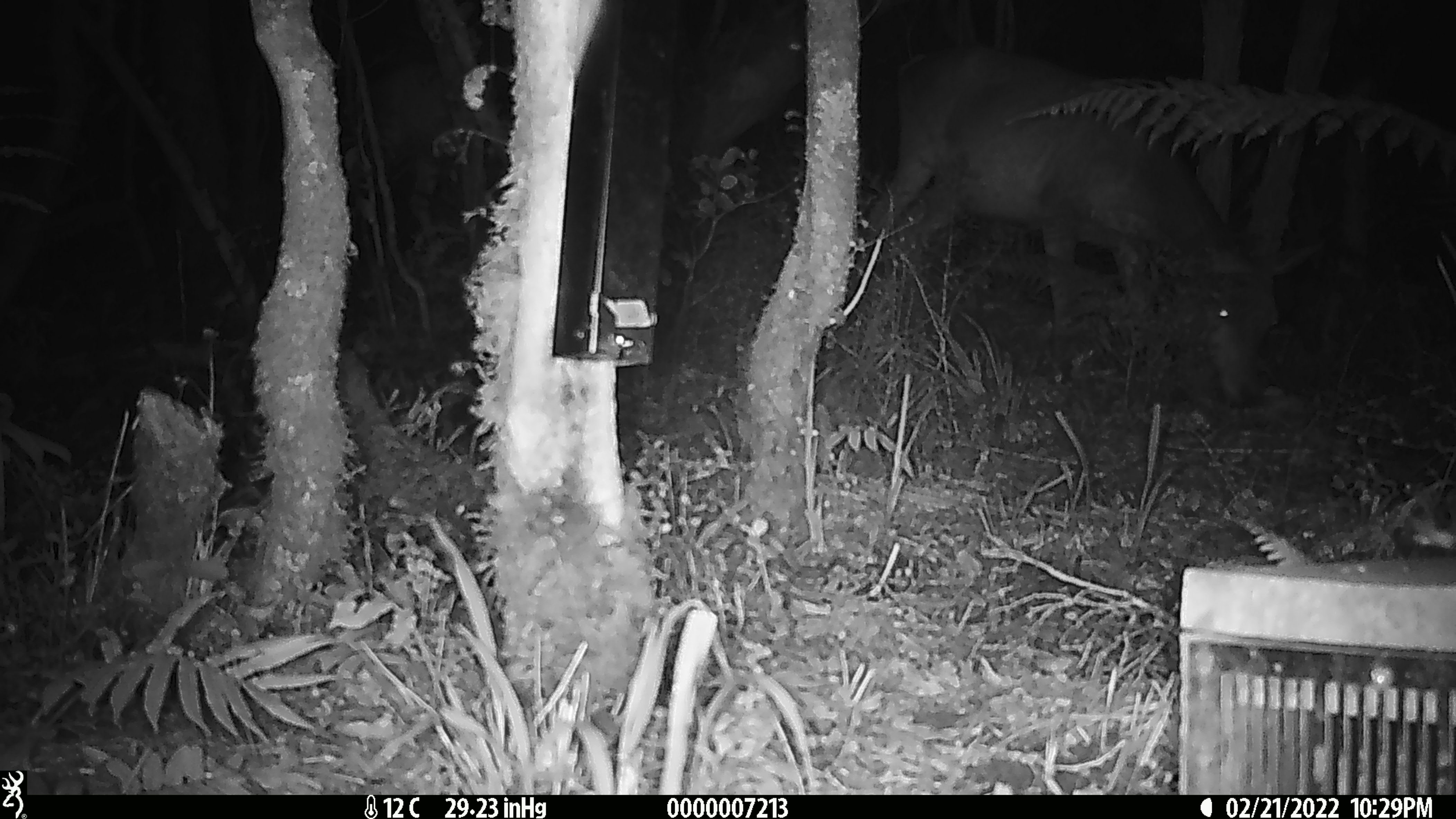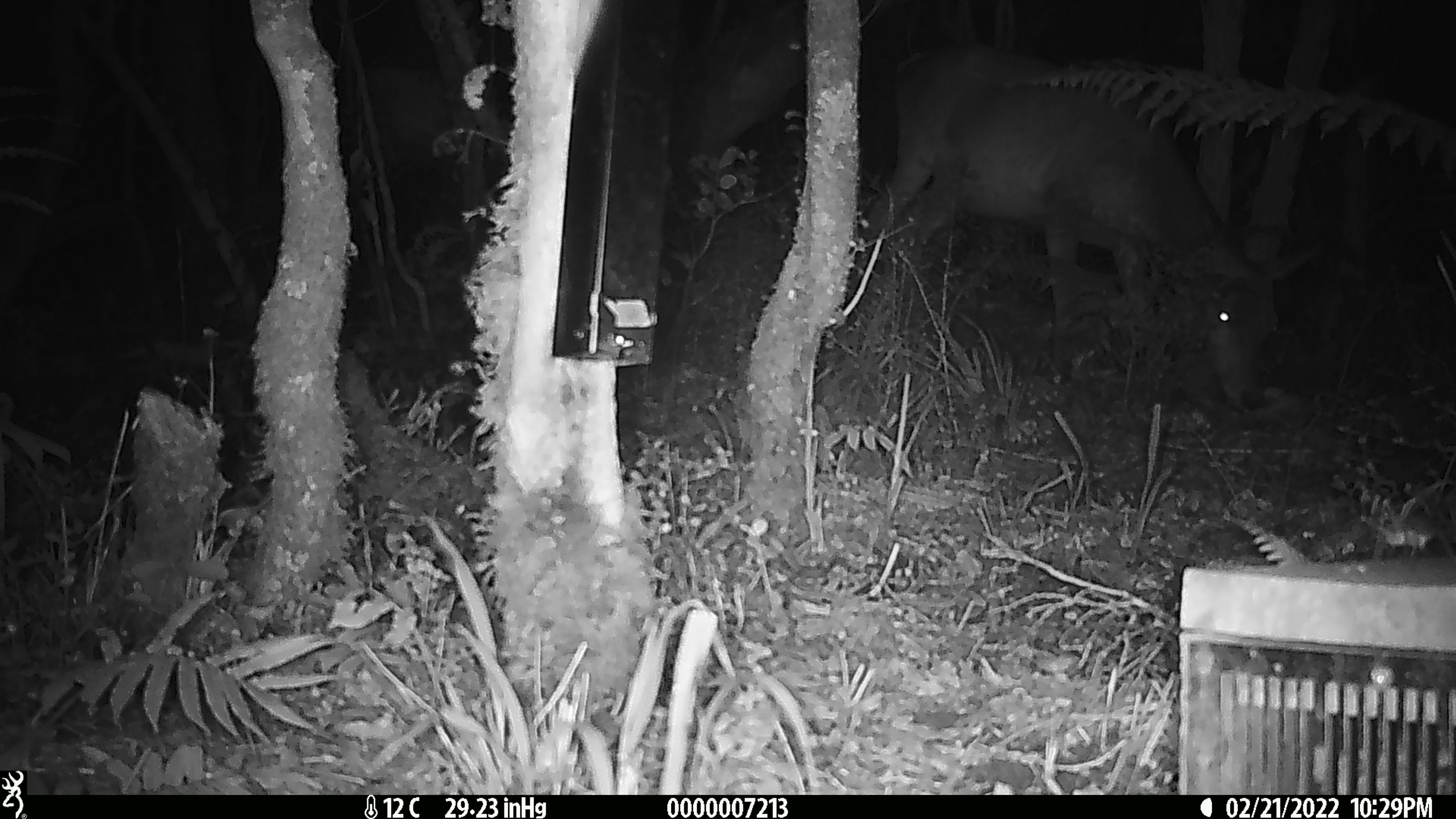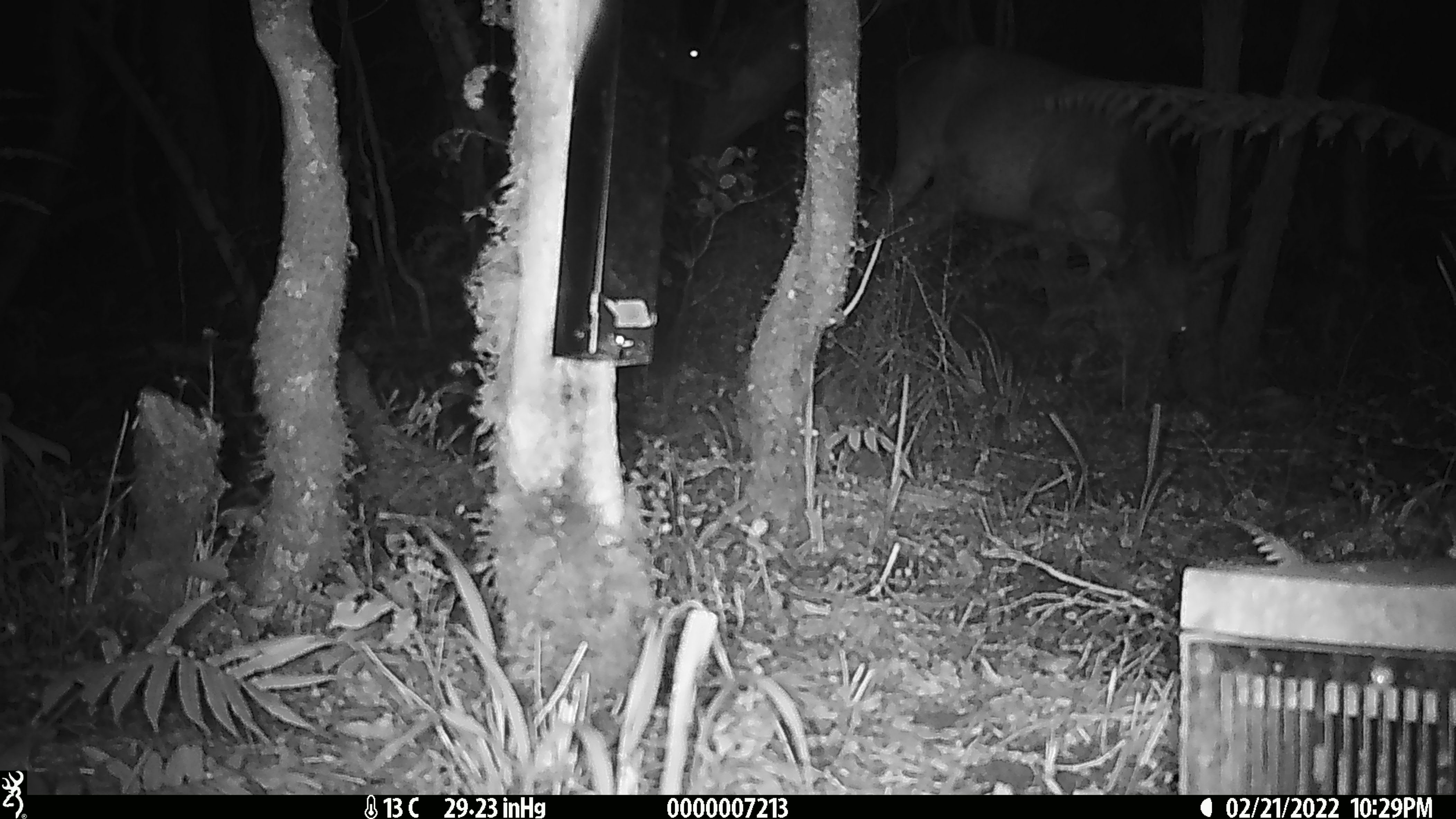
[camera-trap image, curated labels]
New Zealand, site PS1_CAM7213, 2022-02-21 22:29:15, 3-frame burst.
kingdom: Animalia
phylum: Chordata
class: Mammalia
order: Artiodactyla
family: Cervidae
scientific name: Cervidae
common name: deer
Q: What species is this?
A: Deer (Cervidae).